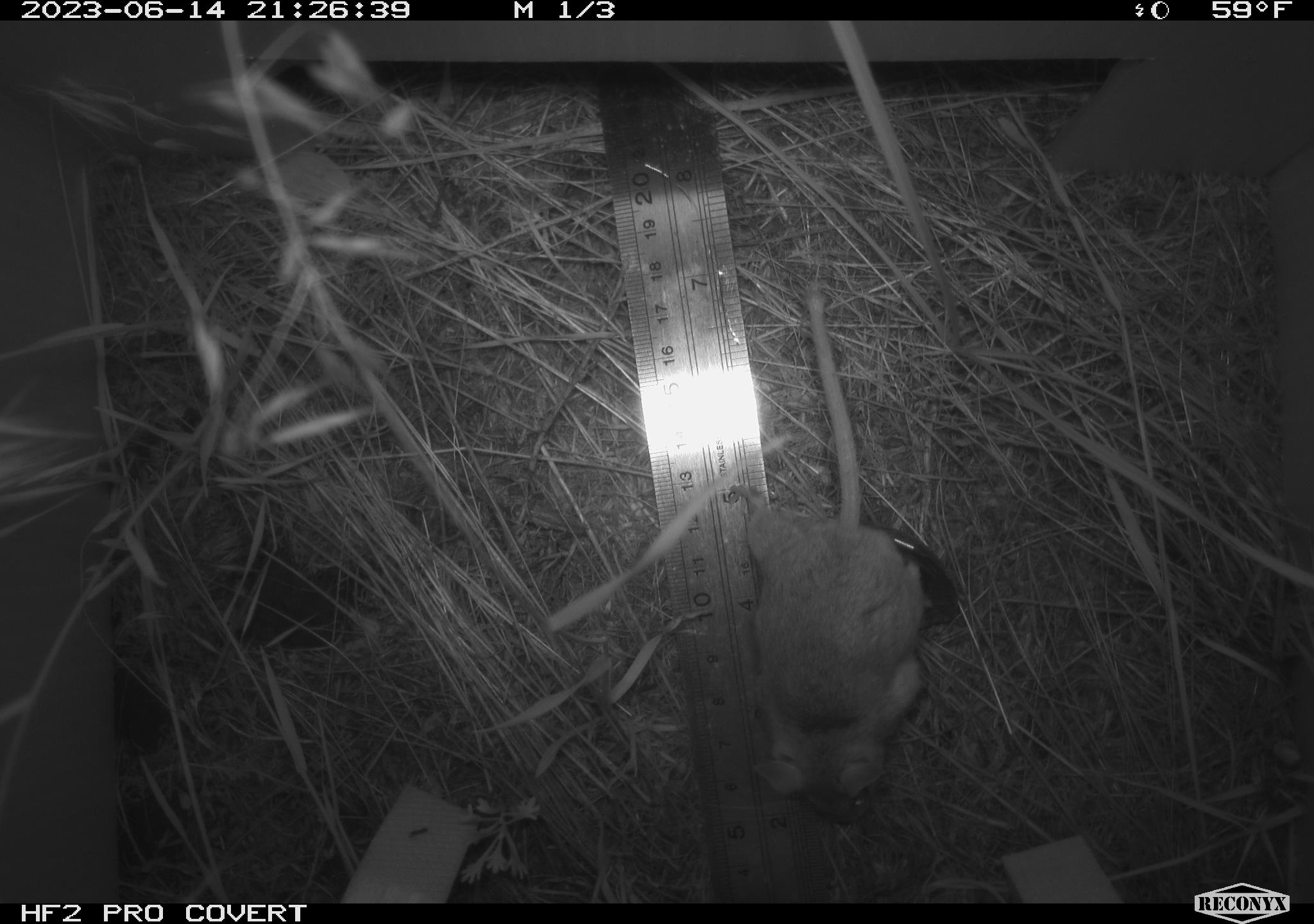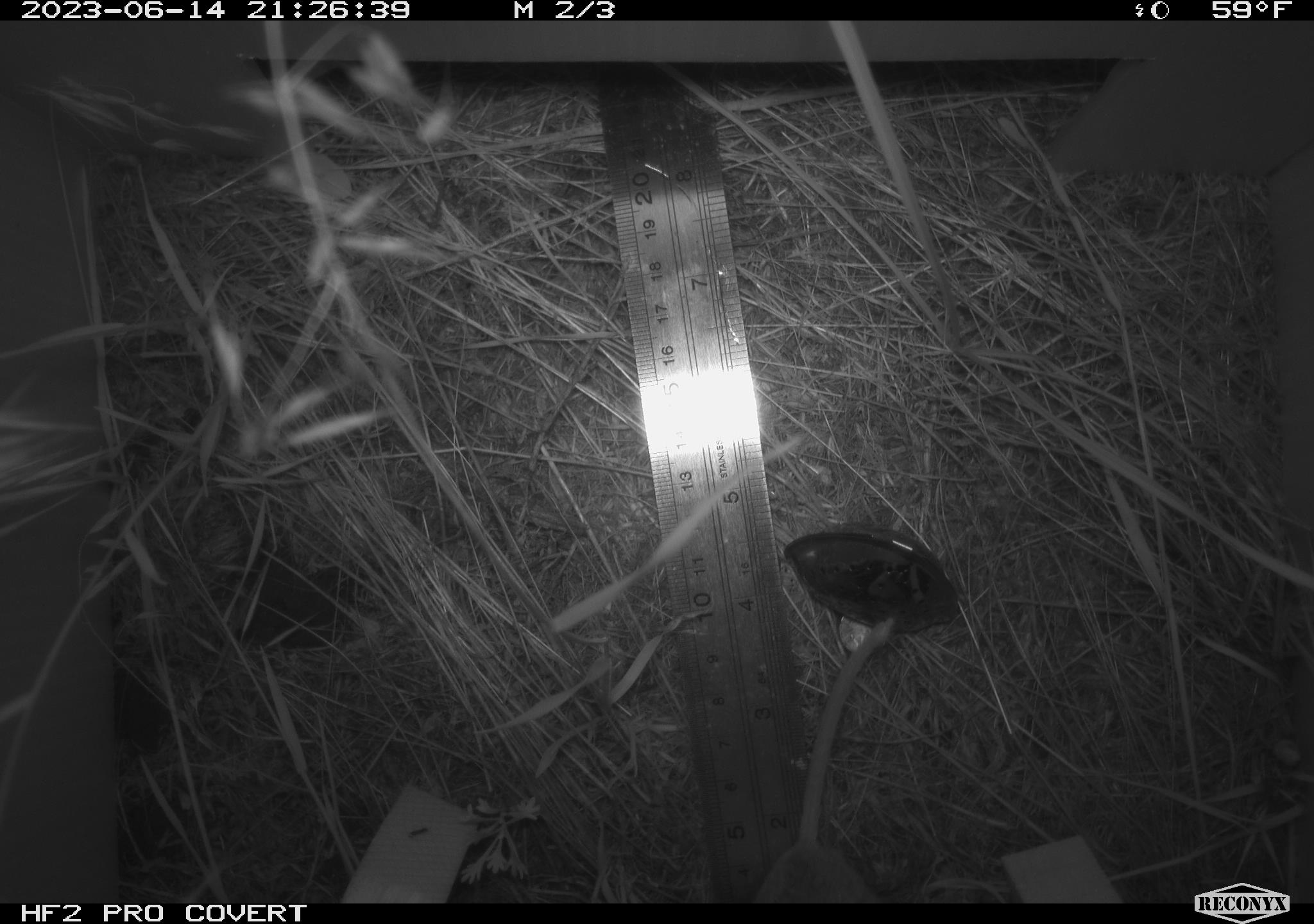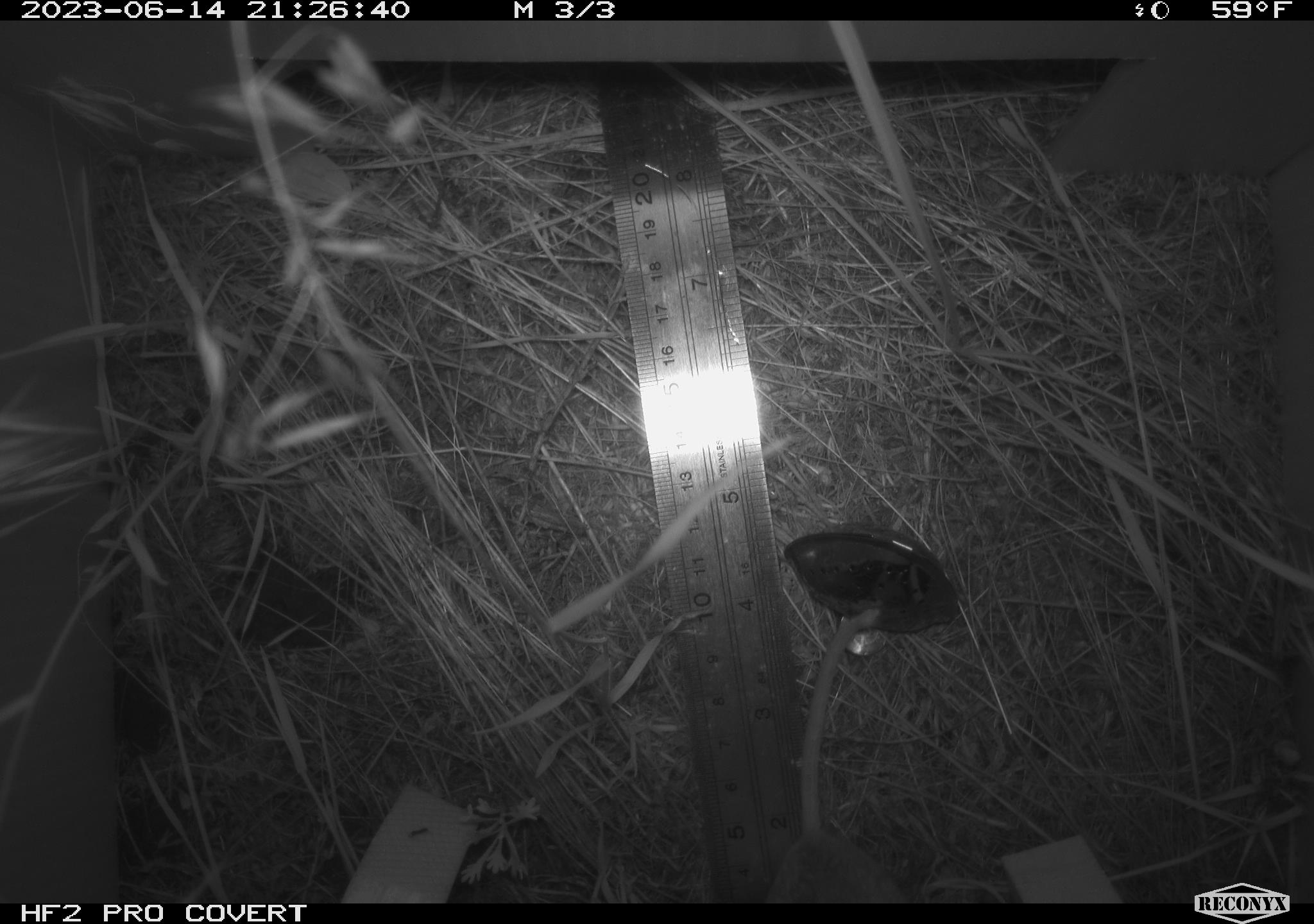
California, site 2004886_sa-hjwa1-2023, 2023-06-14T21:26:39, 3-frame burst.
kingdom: Animalia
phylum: Chordata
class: Mammalia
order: Rodentia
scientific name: Rodentia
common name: mouse species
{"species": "mouse species (Rodentia)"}